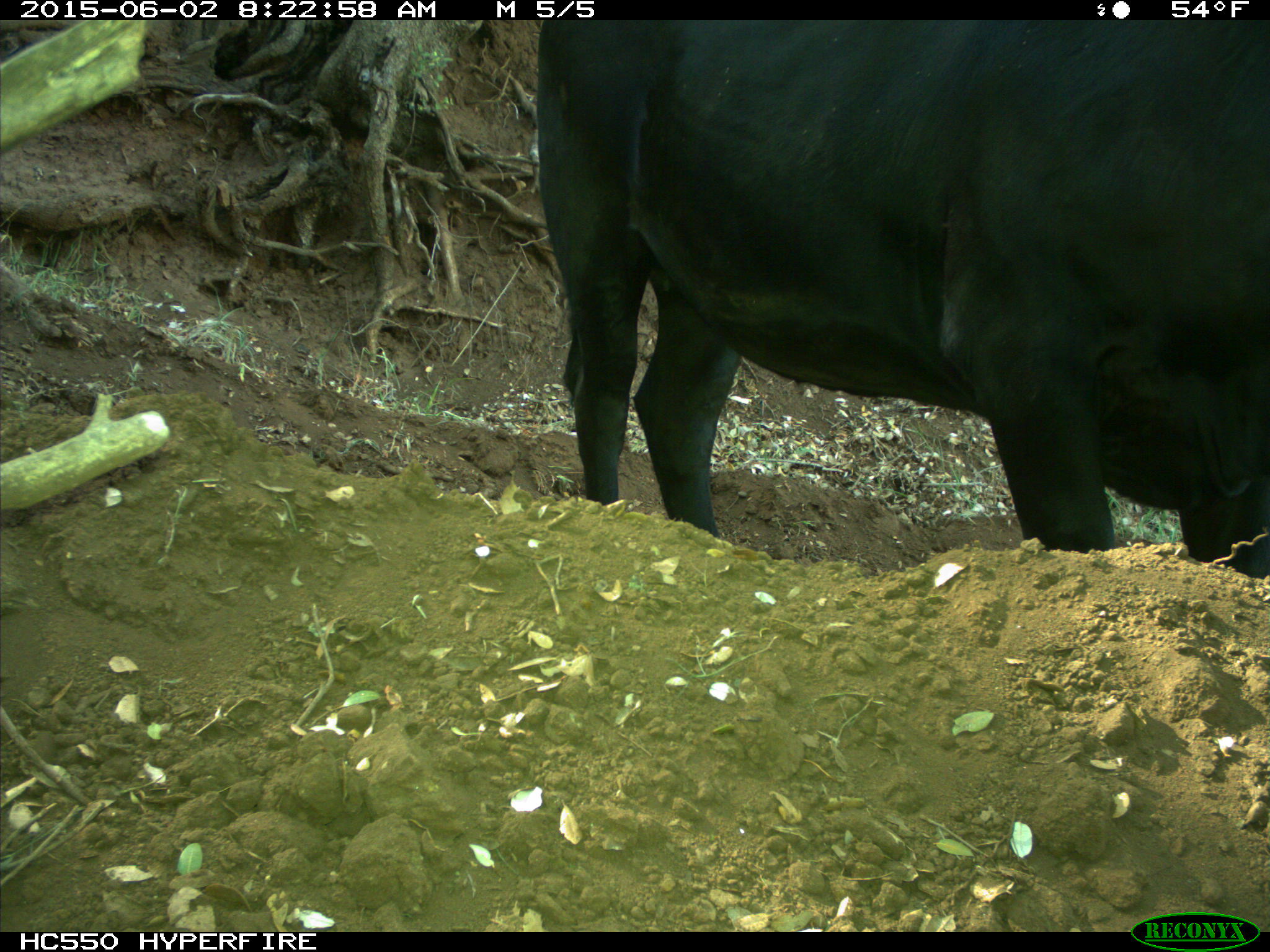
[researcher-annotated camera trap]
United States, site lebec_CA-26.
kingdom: Animalia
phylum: Chordata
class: Mammalia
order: Artiodactyla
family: Bovidae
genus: Bos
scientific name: Bos taurus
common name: domestic cow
Bos taurus (domestic cow).